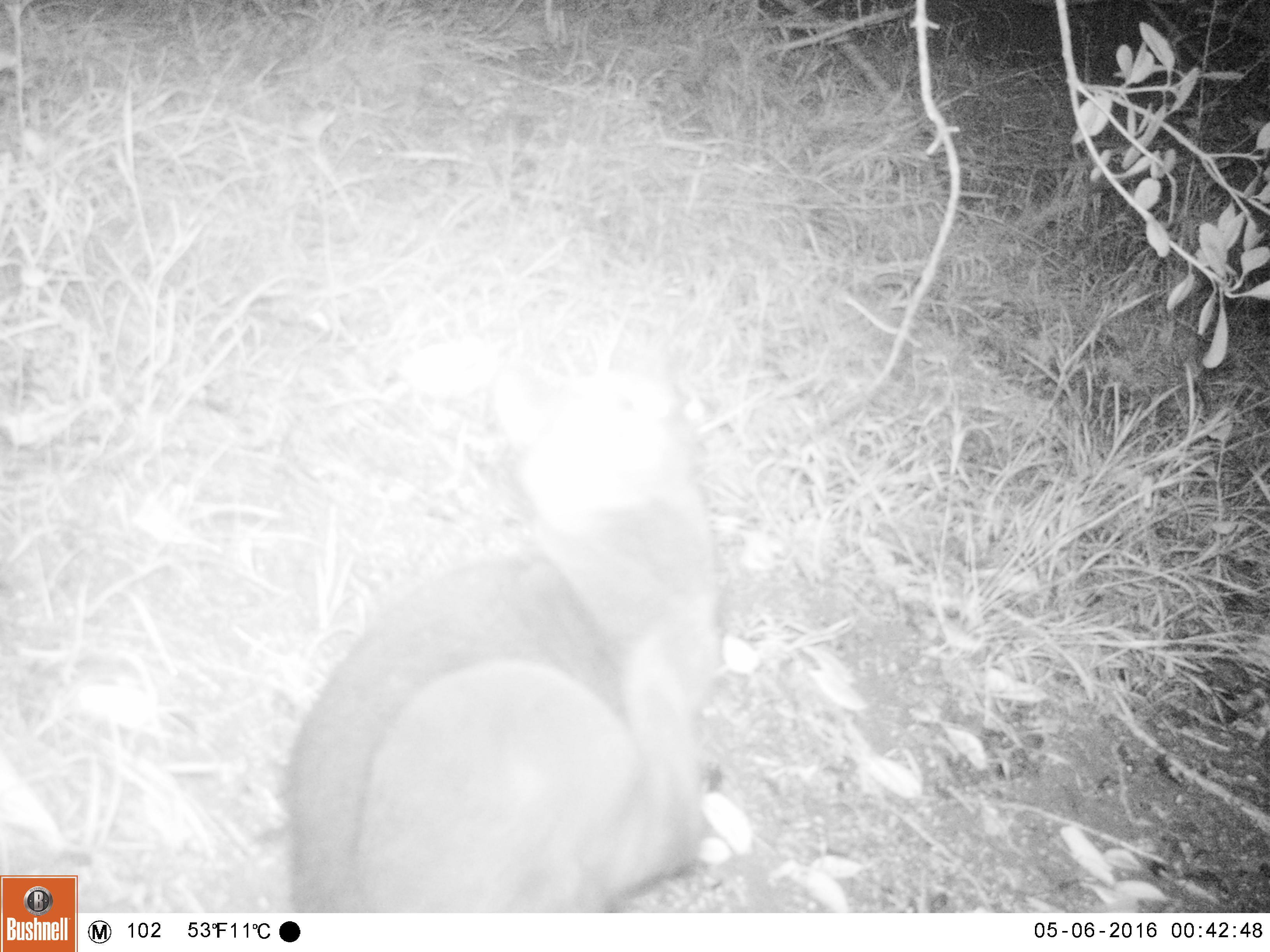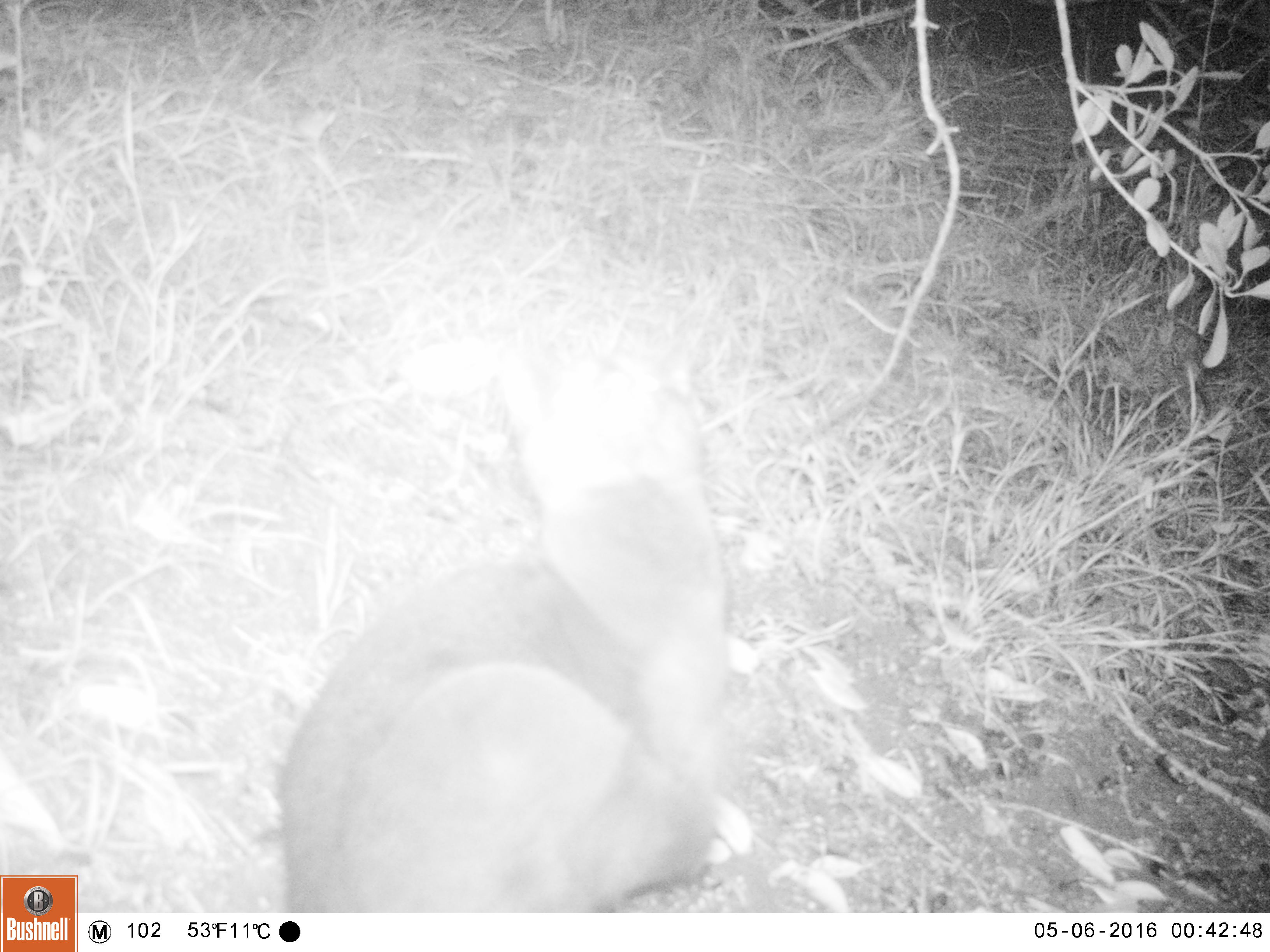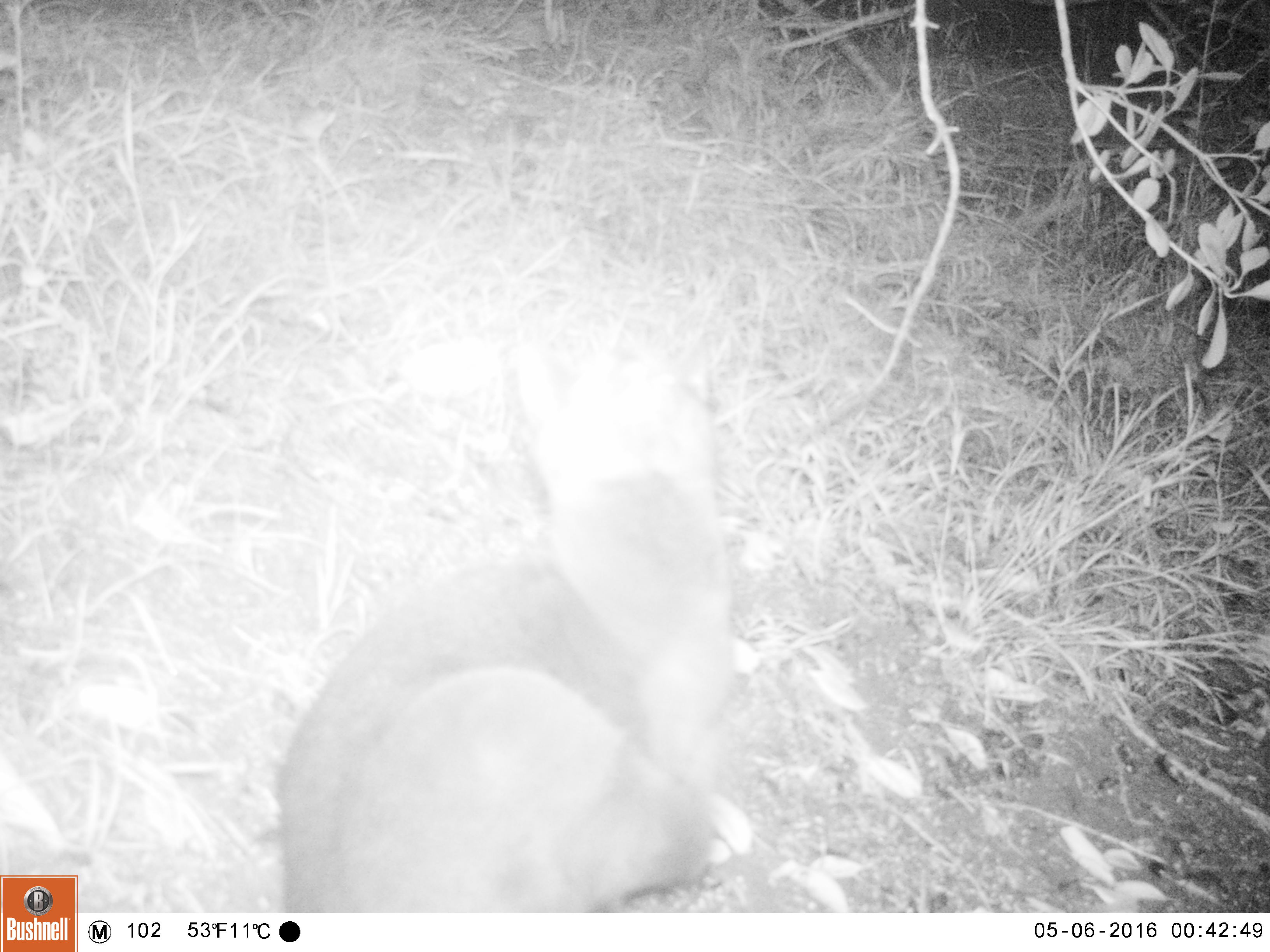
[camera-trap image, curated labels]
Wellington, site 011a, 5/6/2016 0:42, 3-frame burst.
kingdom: Animalia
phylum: Chordata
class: Mammalia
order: Carnivora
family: Felidae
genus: Felis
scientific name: Felis catus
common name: cat